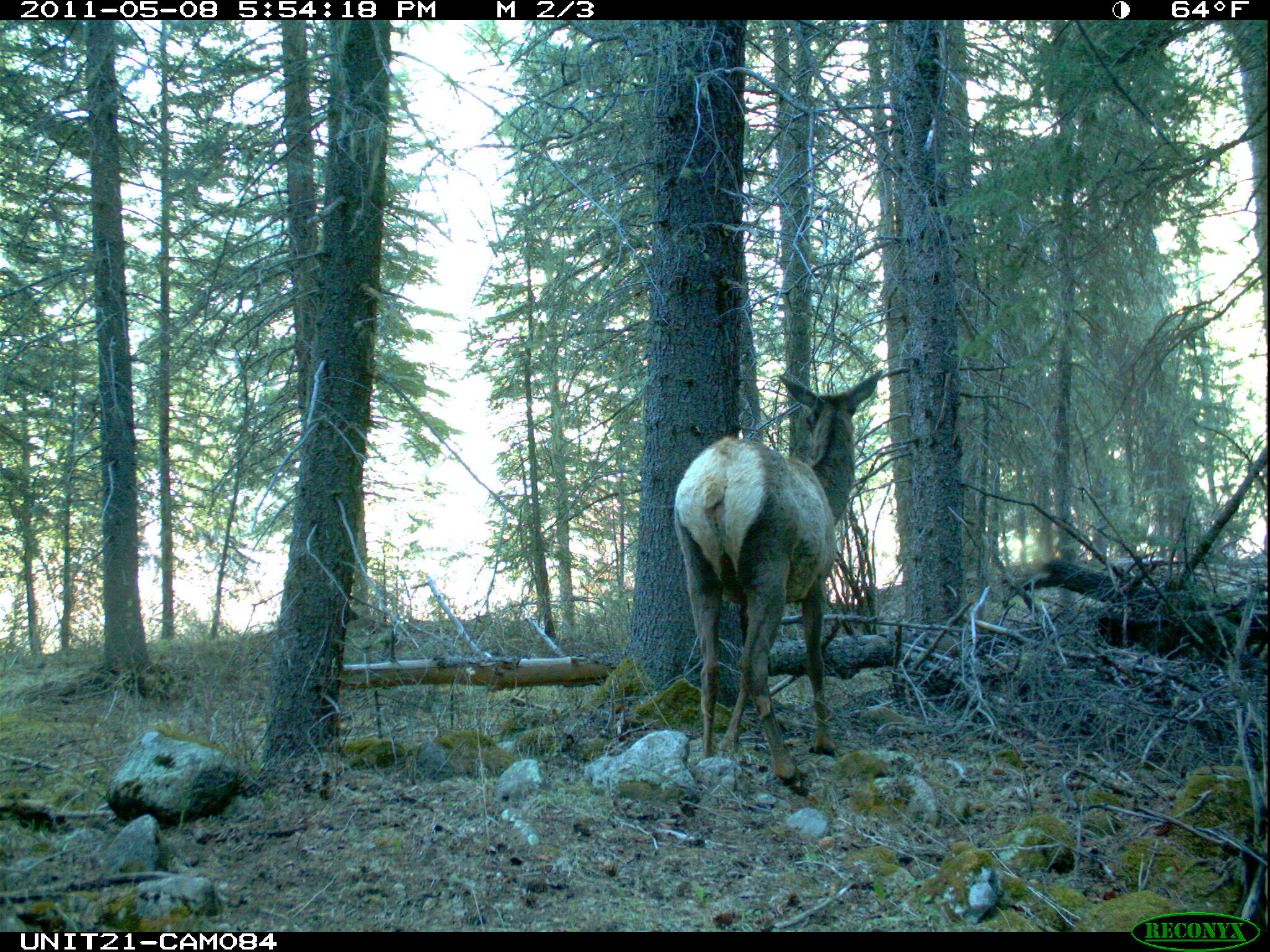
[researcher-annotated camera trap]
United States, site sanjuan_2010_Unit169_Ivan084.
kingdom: Animalia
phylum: Chordata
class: Mammalia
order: Artiodactyla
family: Cervidae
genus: Cervus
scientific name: Cervus elaphus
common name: red deer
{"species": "Cervus elaphus (red deer)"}